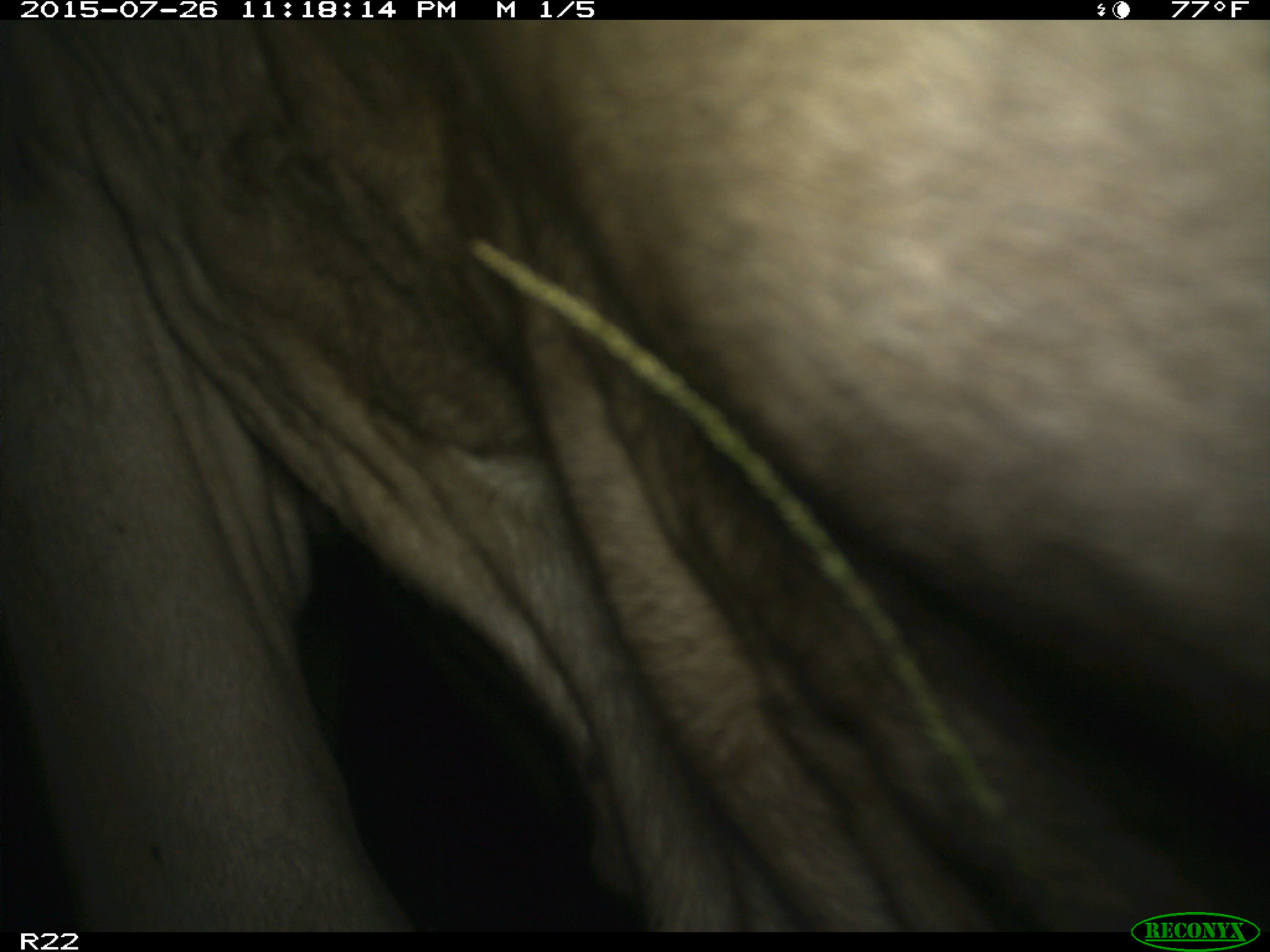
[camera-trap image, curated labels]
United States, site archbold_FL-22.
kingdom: Animalia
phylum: Chordata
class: Mammalia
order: Artiodactyla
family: Bovidae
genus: Bos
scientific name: Bos taurus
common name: domestic cow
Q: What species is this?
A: Bos taurus (domestic cow).